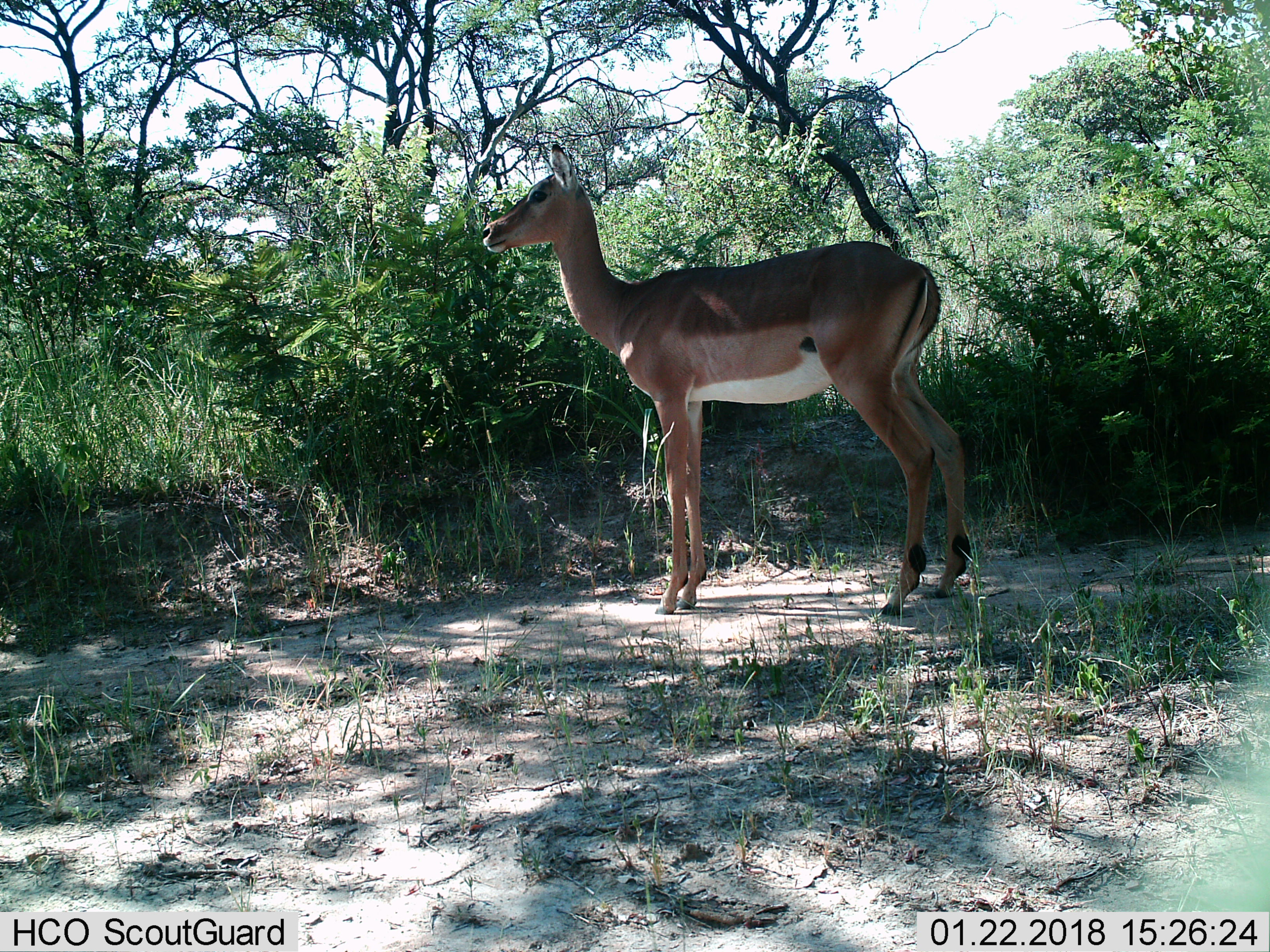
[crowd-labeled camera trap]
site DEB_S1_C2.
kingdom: Animalia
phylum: Chordata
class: Mammalia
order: Artiodactyla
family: Bovidae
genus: Aepyceros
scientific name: Aepyceros melampus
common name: impala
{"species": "impala (Aepyceros melampus)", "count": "1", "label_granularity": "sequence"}